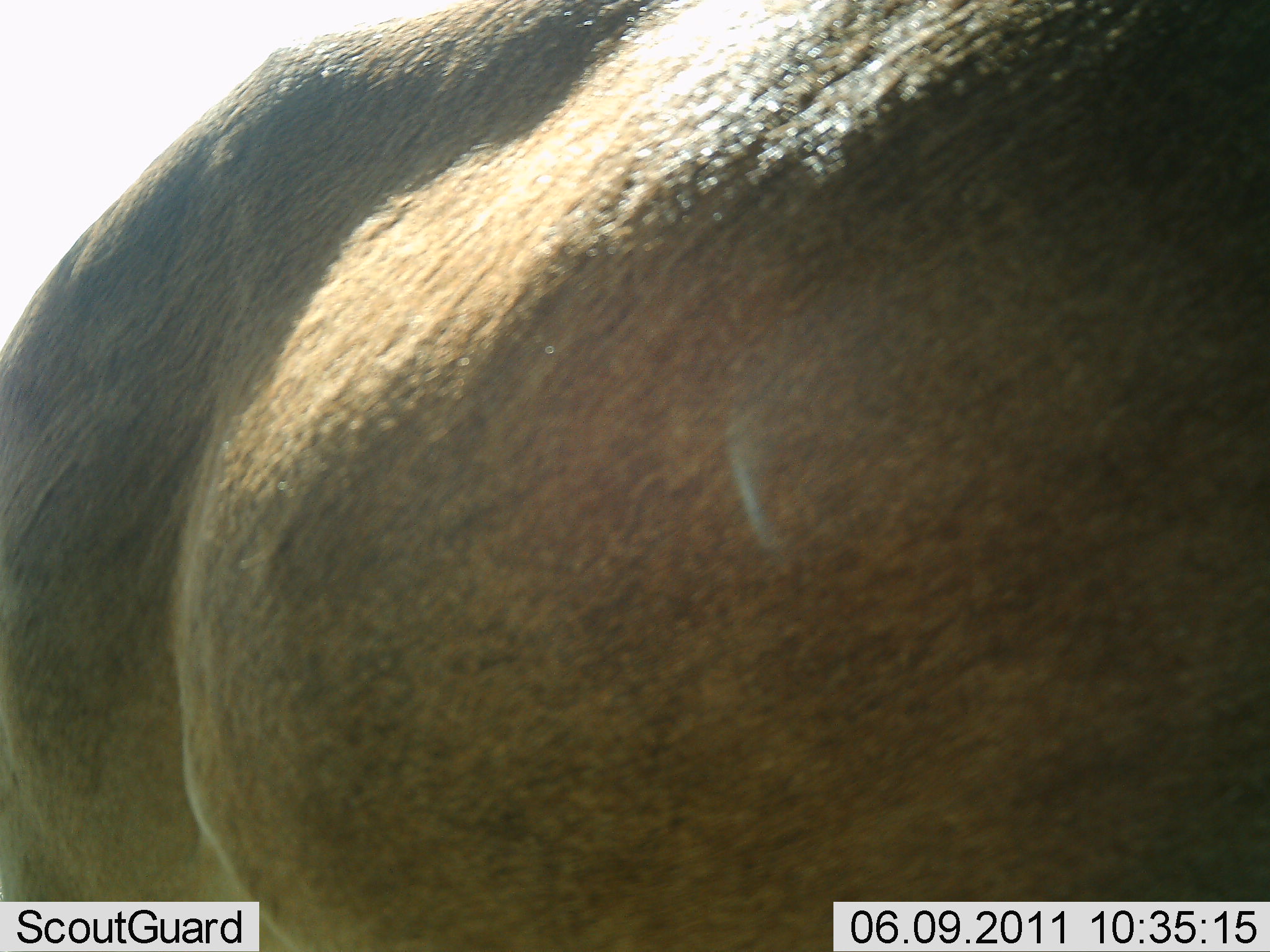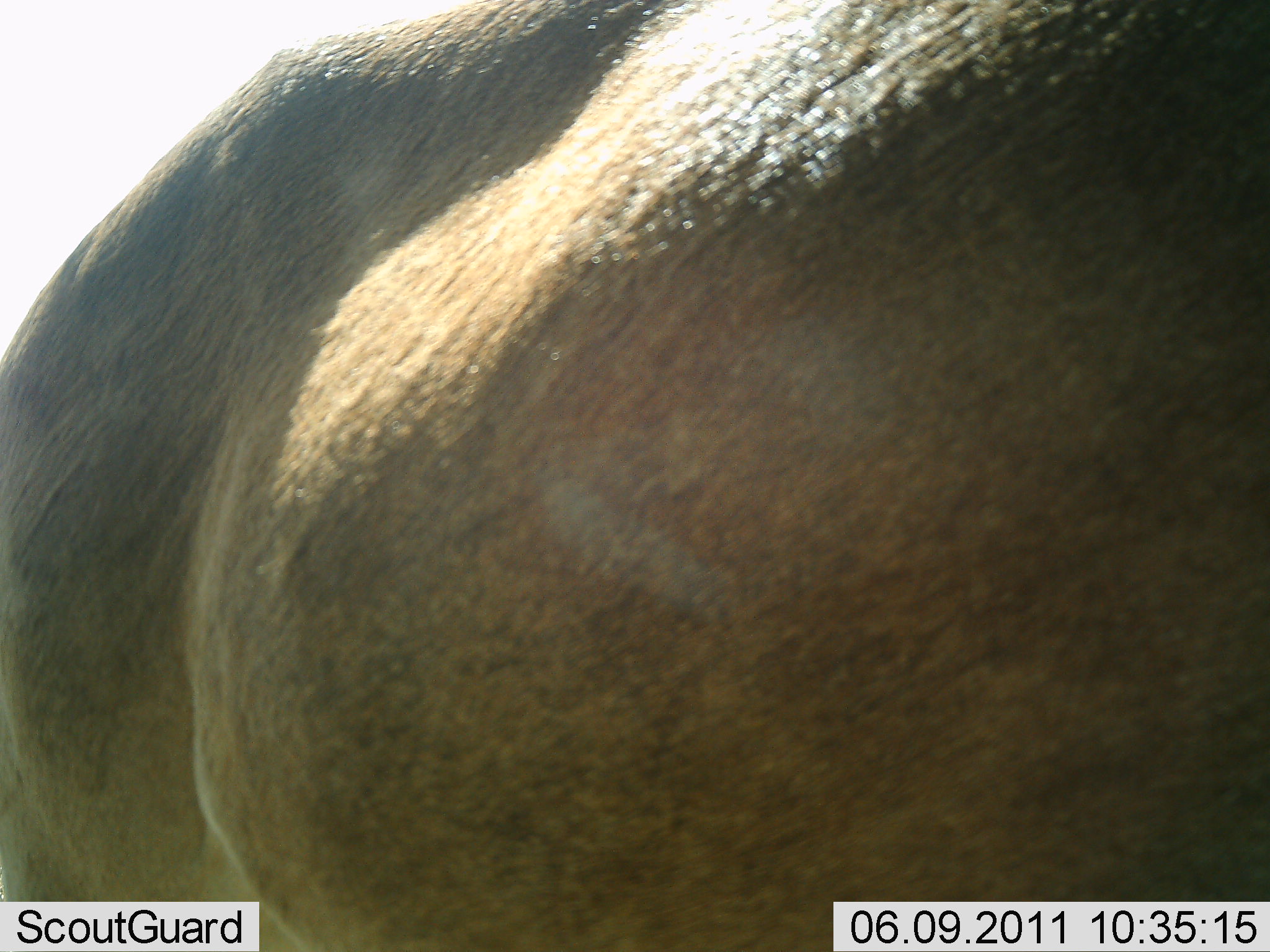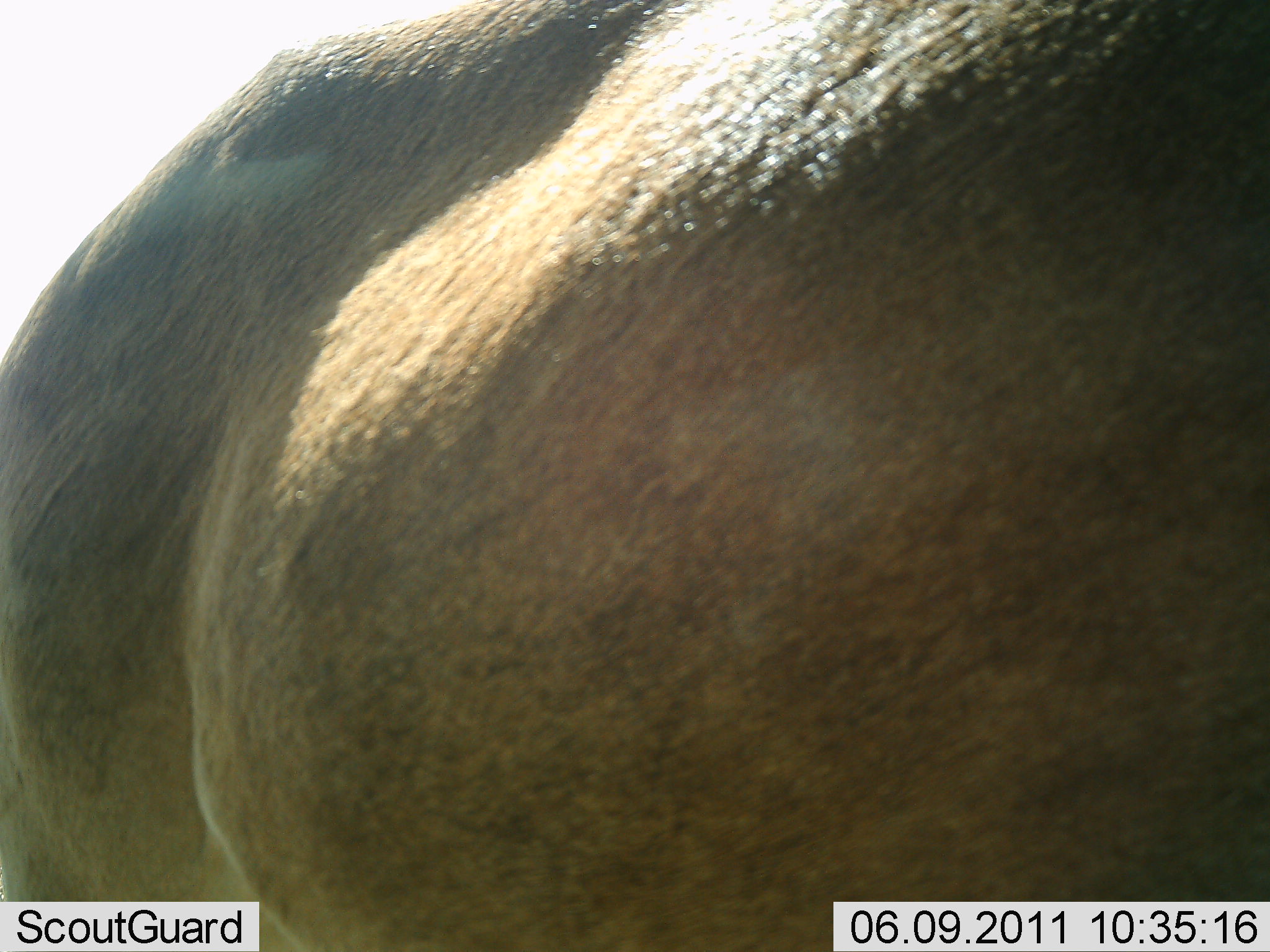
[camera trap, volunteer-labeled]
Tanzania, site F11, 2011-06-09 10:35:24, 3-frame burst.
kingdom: Animalia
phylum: Chordata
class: Mammalia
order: Artiodactyla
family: Bovidae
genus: Connochaetes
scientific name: Connochaetes taurinus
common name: blue wildebeest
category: wildebeest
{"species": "wildebeest (blue wildebeest) (Connochaetes taurinus)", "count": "1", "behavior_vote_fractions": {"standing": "100%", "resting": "0%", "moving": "17%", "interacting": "17%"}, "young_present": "0%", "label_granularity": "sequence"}